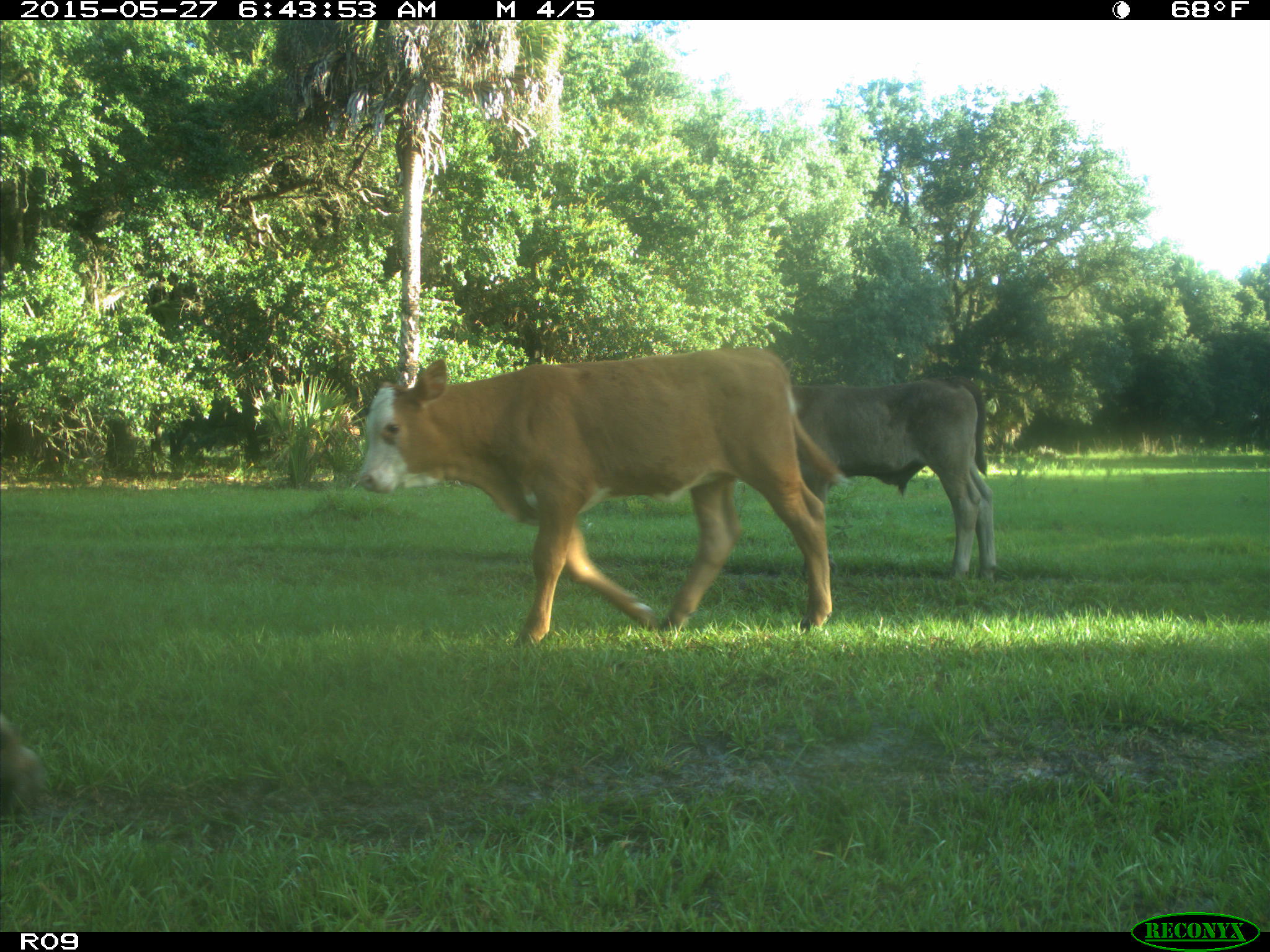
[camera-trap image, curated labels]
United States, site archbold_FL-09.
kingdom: Animalia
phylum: Chordata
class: Mammalia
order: Artiodactyla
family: Bovidae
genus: Bos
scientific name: Bos taurus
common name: domestic cow